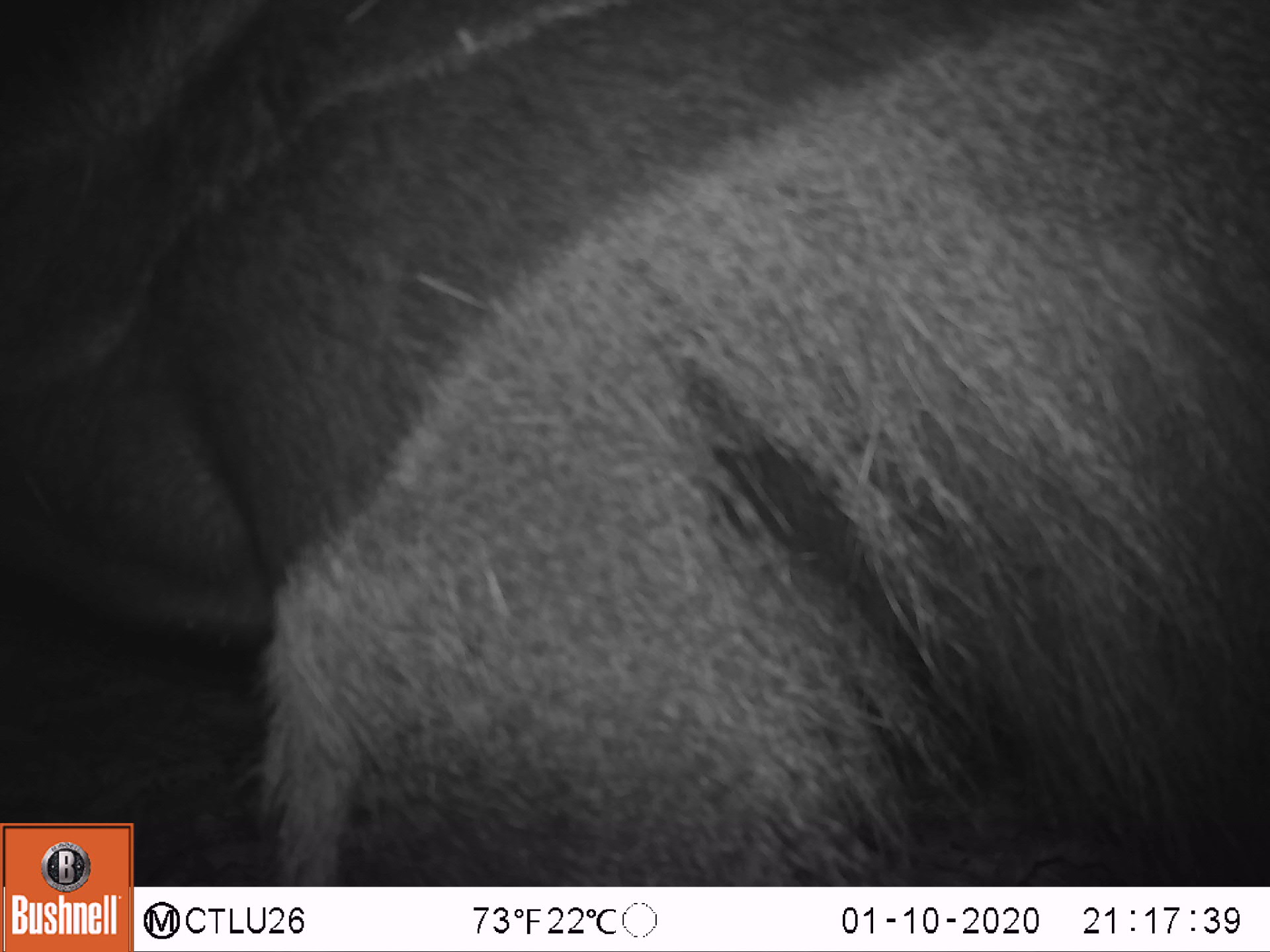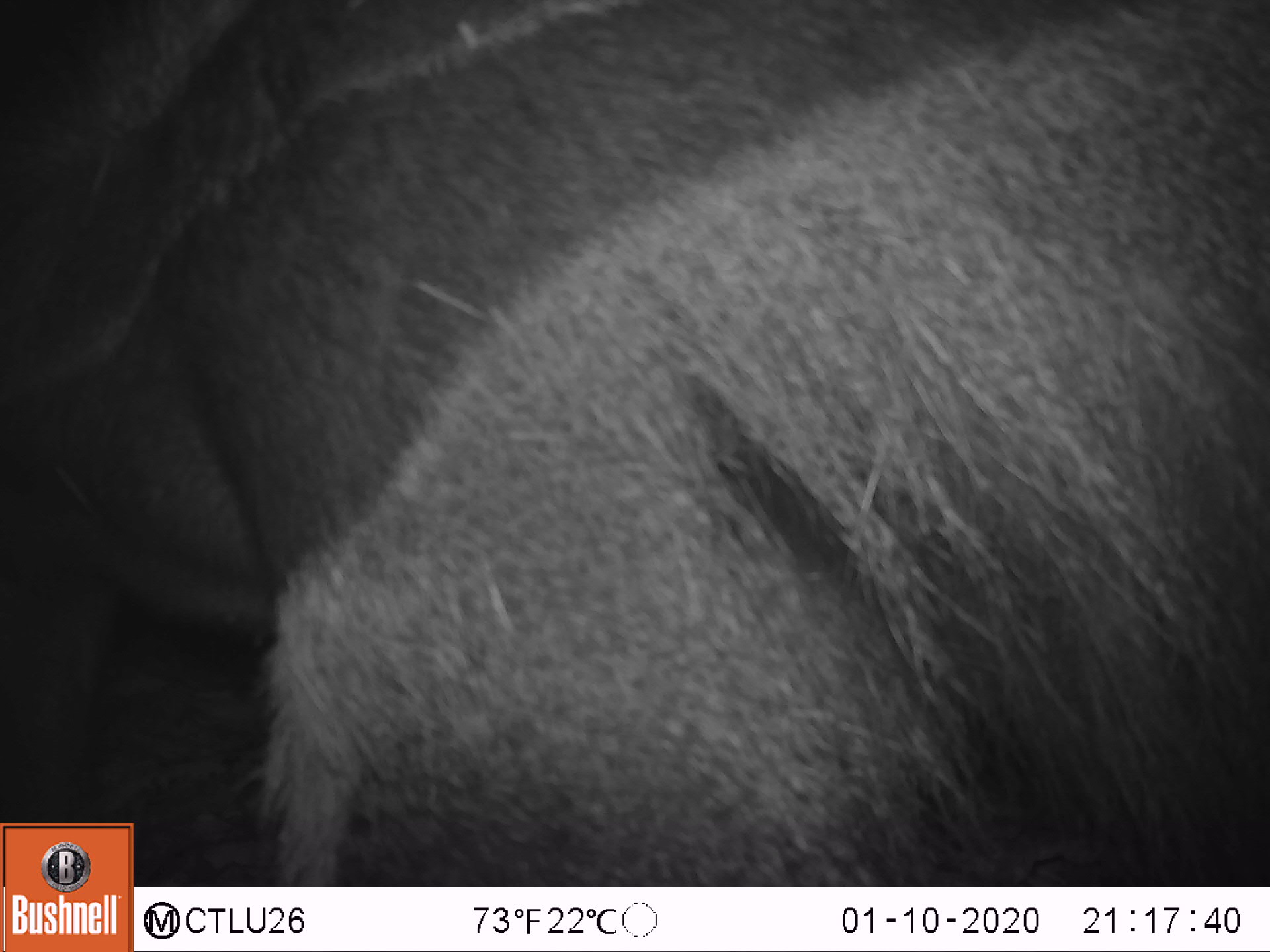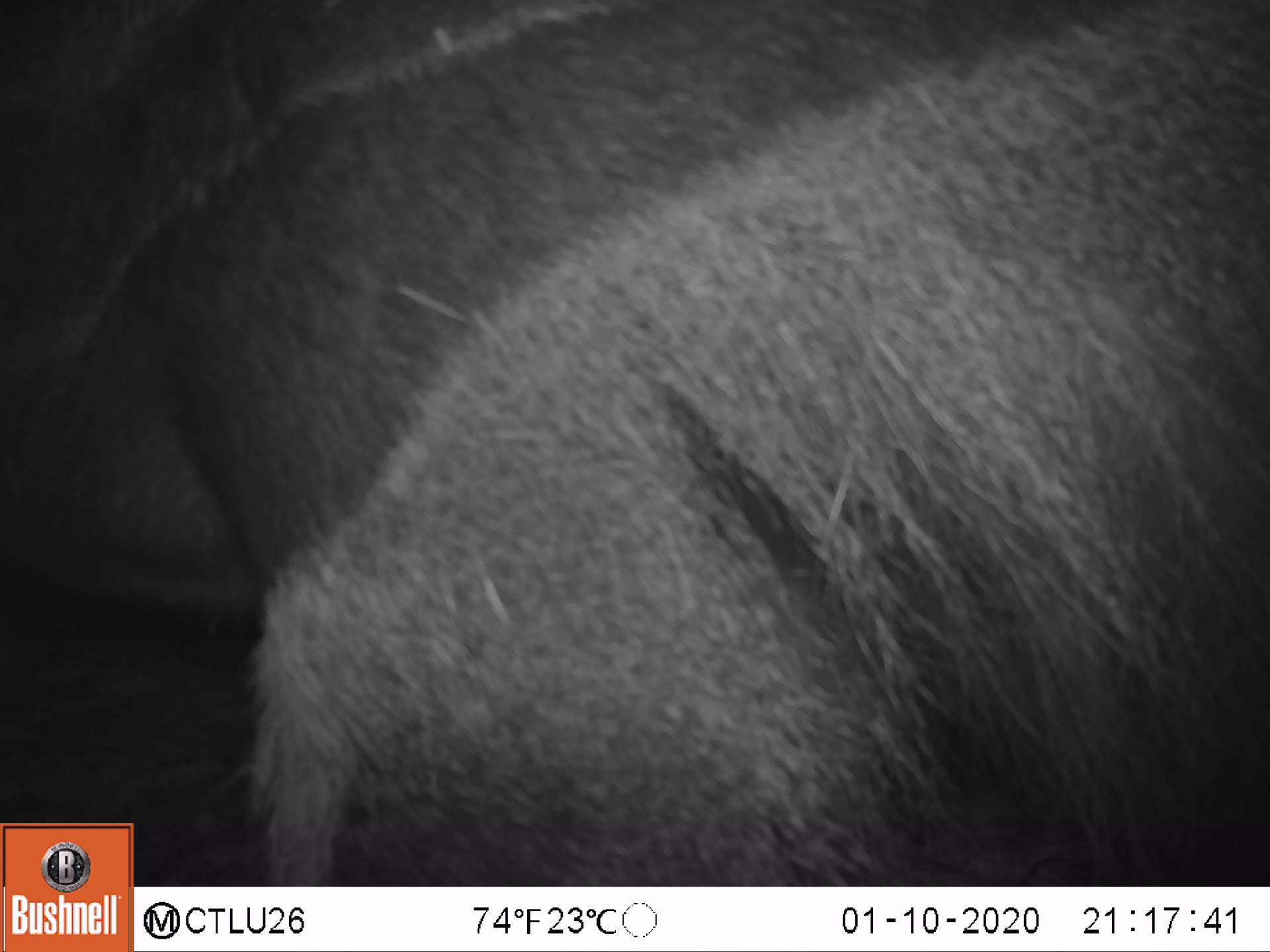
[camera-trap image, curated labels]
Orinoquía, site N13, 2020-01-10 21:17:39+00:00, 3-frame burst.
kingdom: Animalia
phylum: Chordata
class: Mammalia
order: Pilosa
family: Myrmecophagidae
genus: Myrmecophaga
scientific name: Myrmecophaga tridactyla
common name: giant anteater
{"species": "giant anteater (Myrmecophaga tridactyla)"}